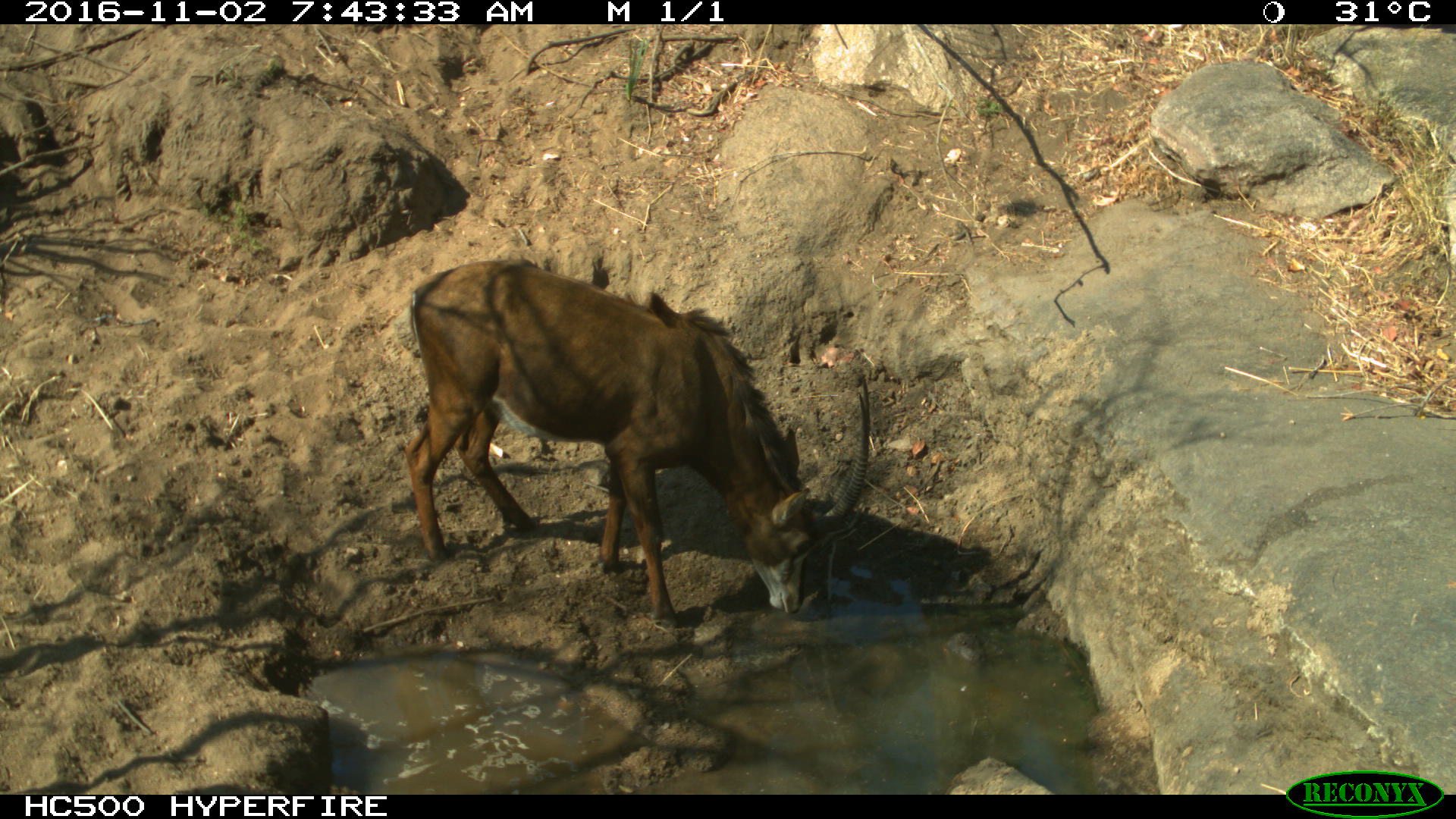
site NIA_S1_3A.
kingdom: Animalia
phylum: Chordata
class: Mammalia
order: Artiodactyla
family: Bovidae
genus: Hippotragus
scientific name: Hippotragus niger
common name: sable antelope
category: sable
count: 1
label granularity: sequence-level